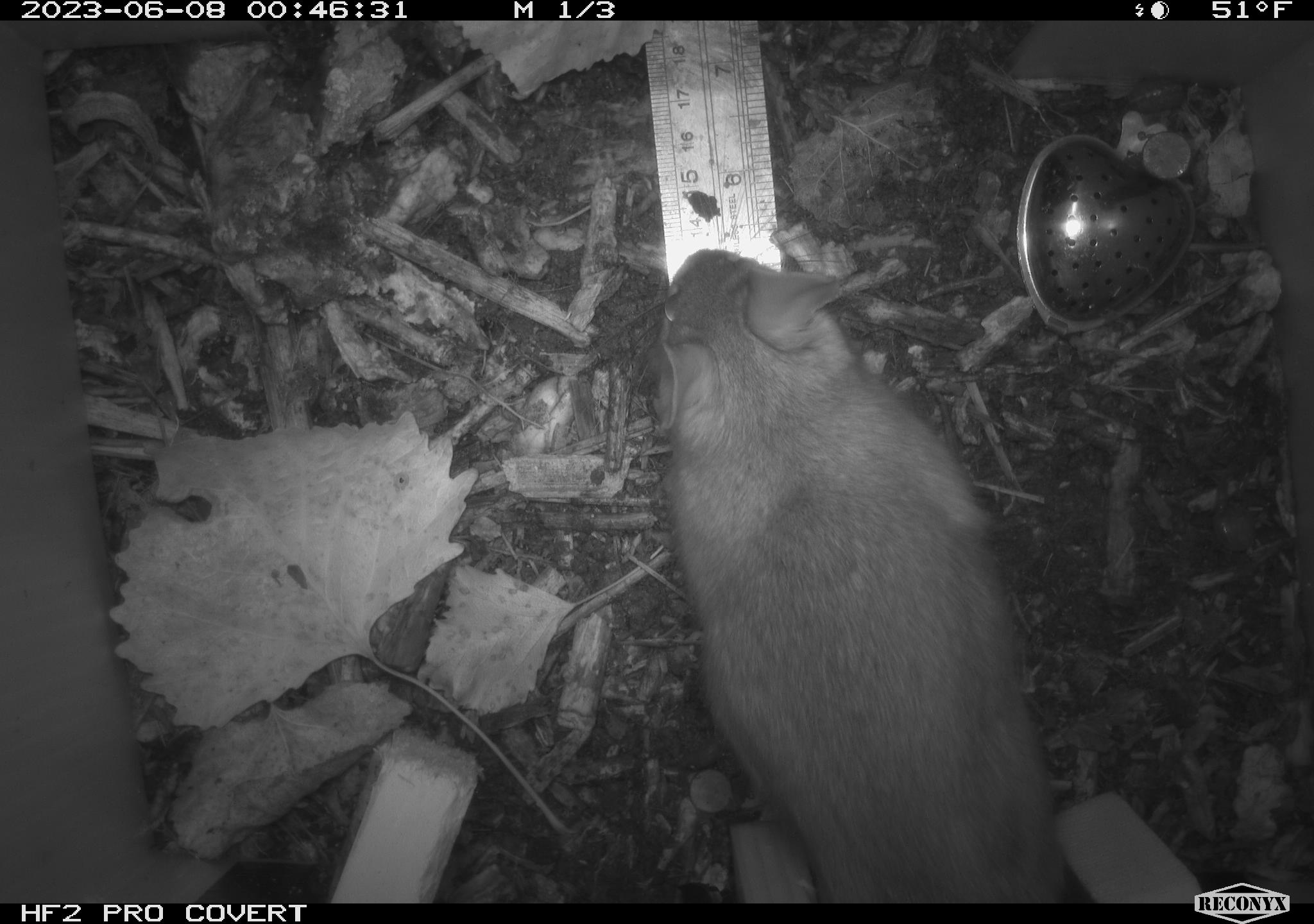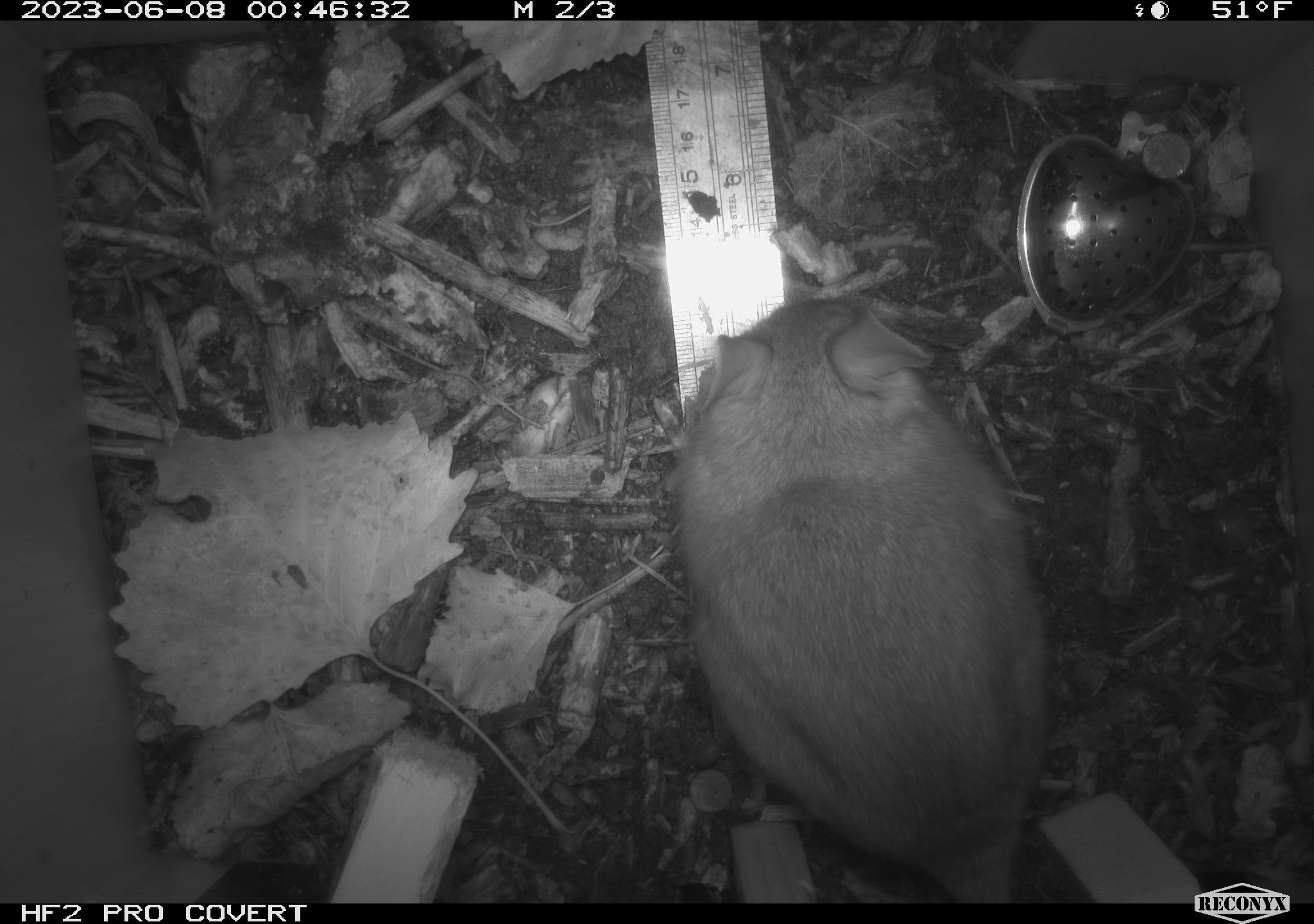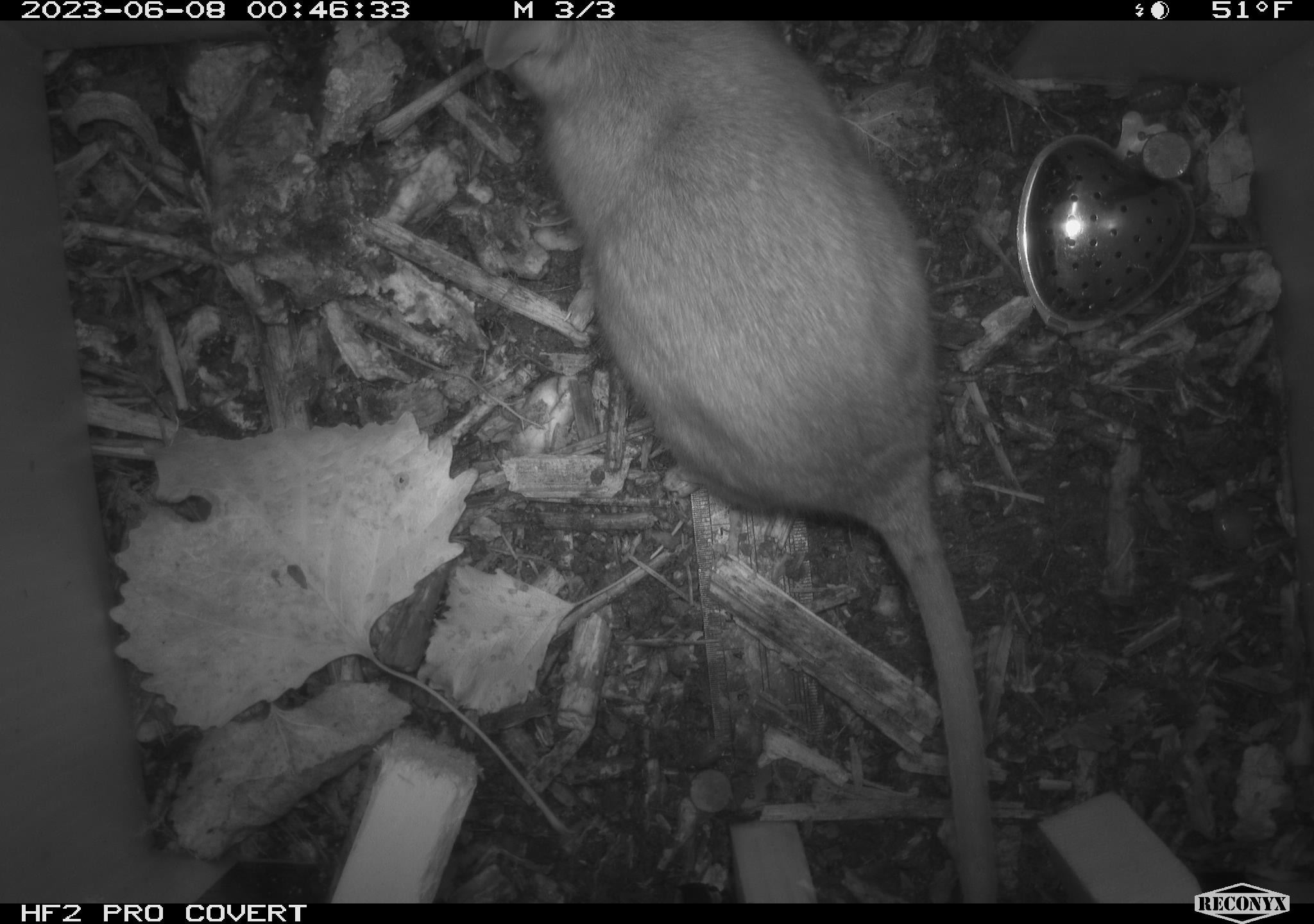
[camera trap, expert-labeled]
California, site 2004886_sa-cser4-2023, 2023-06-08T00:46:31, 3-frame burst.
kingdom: Animalia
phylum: Chordata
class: Mammalia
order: Rodentia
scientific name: Rodentia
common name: woodrat or rat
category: woodrat or rat species